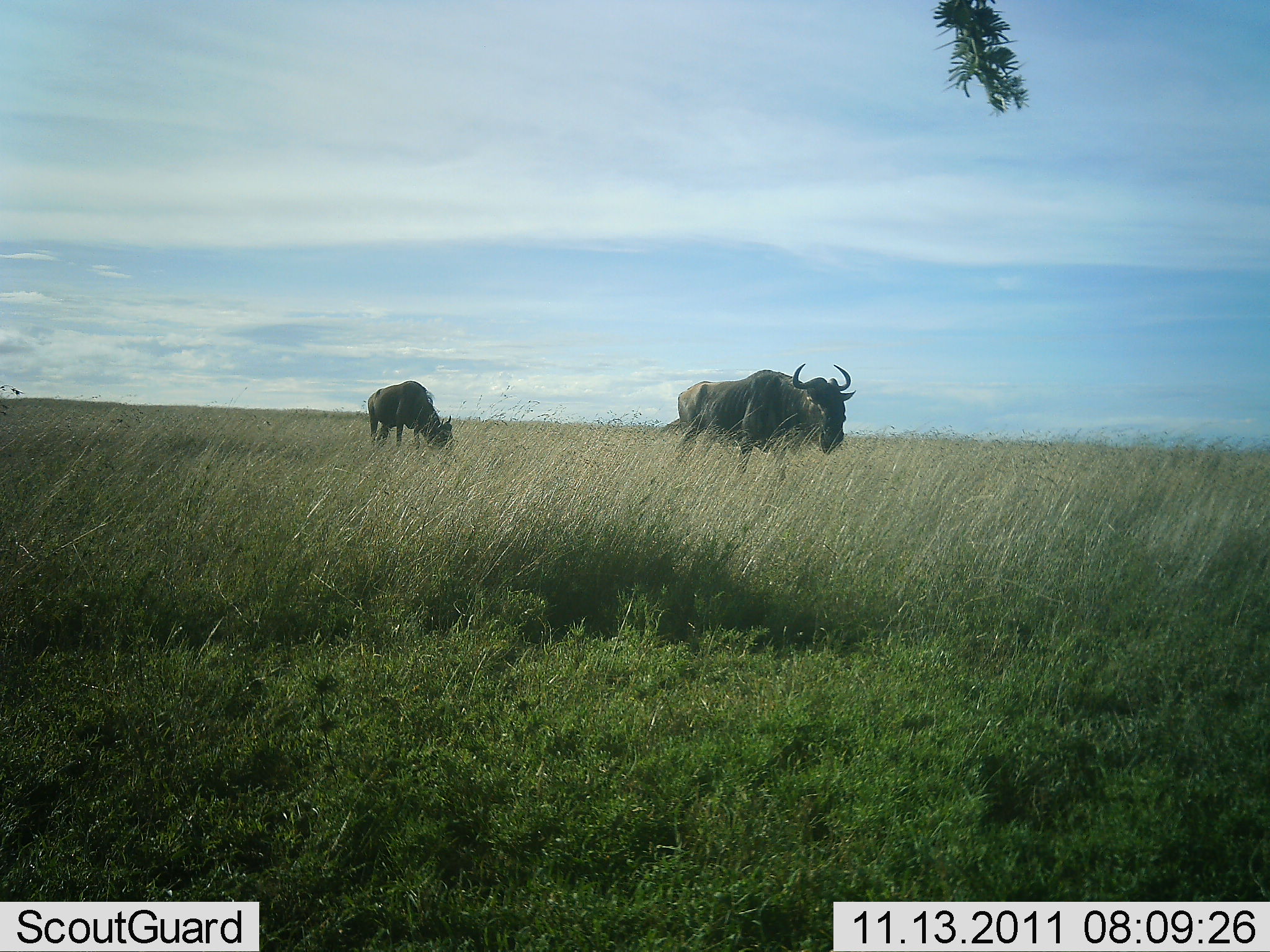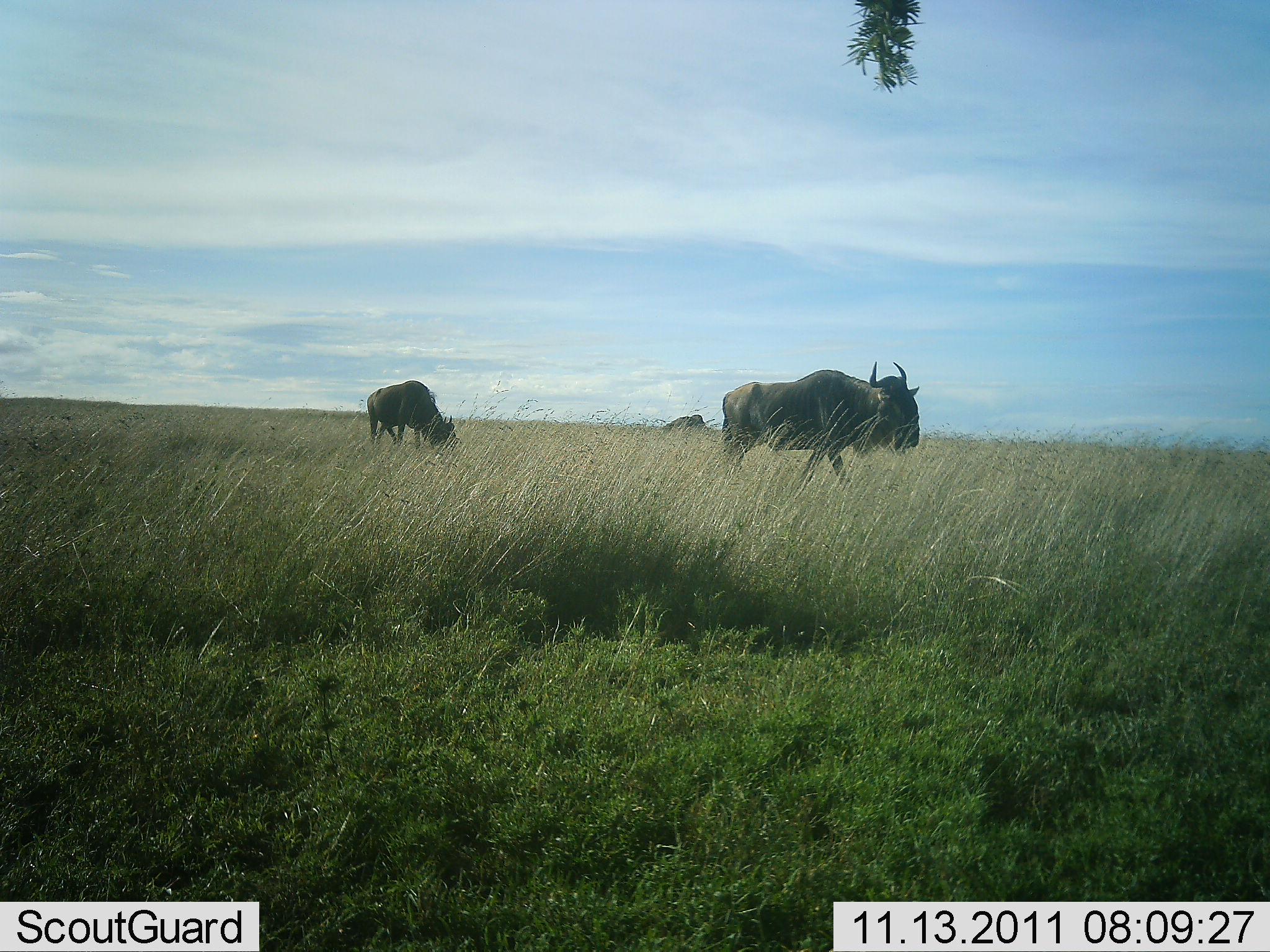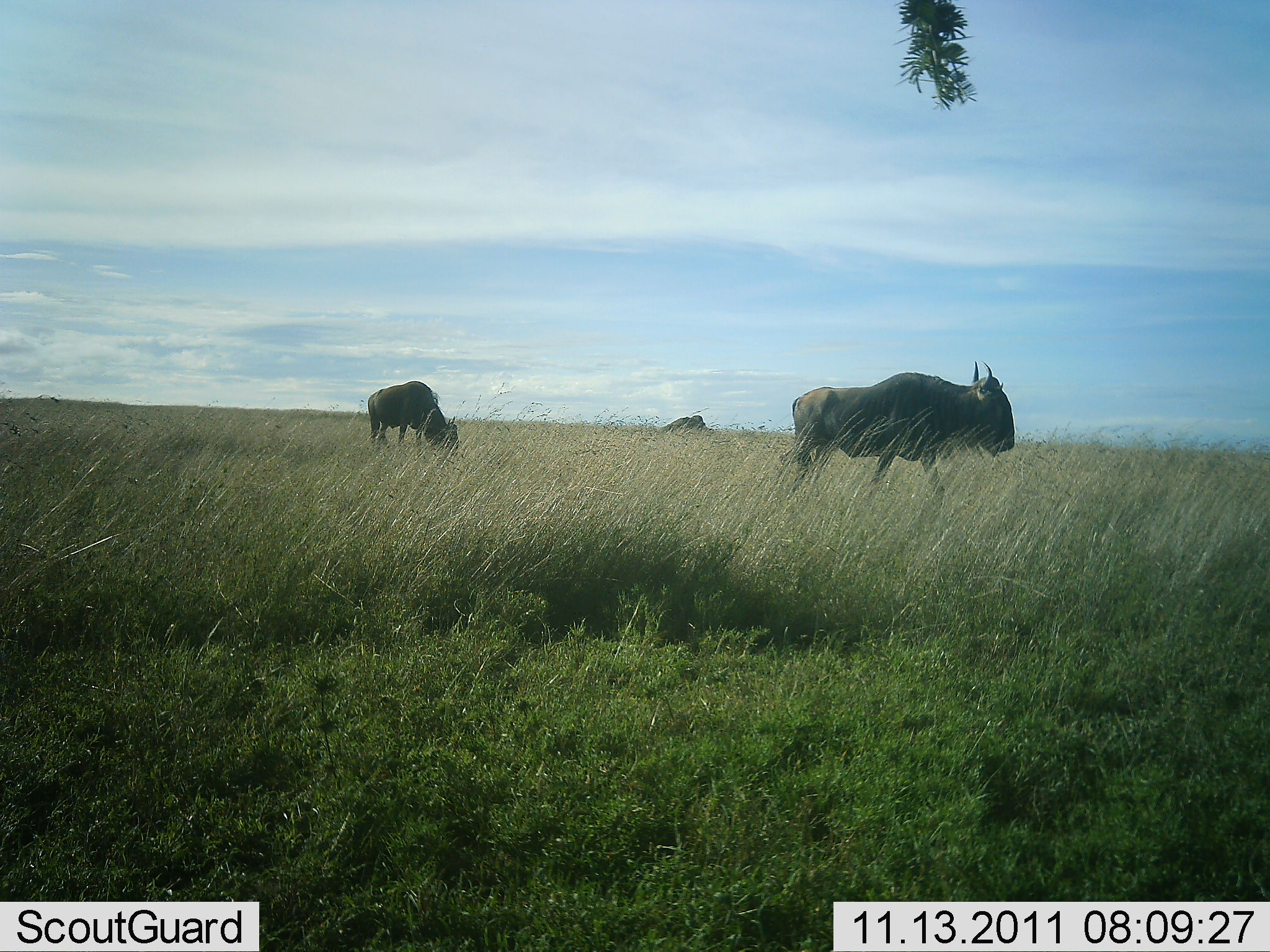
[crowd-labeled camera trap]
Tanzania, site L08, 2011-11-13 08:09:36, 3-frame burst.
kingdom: Animalia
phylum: Chordata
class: Mammalia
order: Artiodactyla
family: Bovidae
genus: Connochaetes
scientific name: Connochaetes taurinus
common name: blue wildebeest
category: wildebeest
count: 2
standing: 21%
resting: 0%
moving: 93%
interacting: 0%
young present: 0%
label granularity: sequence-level